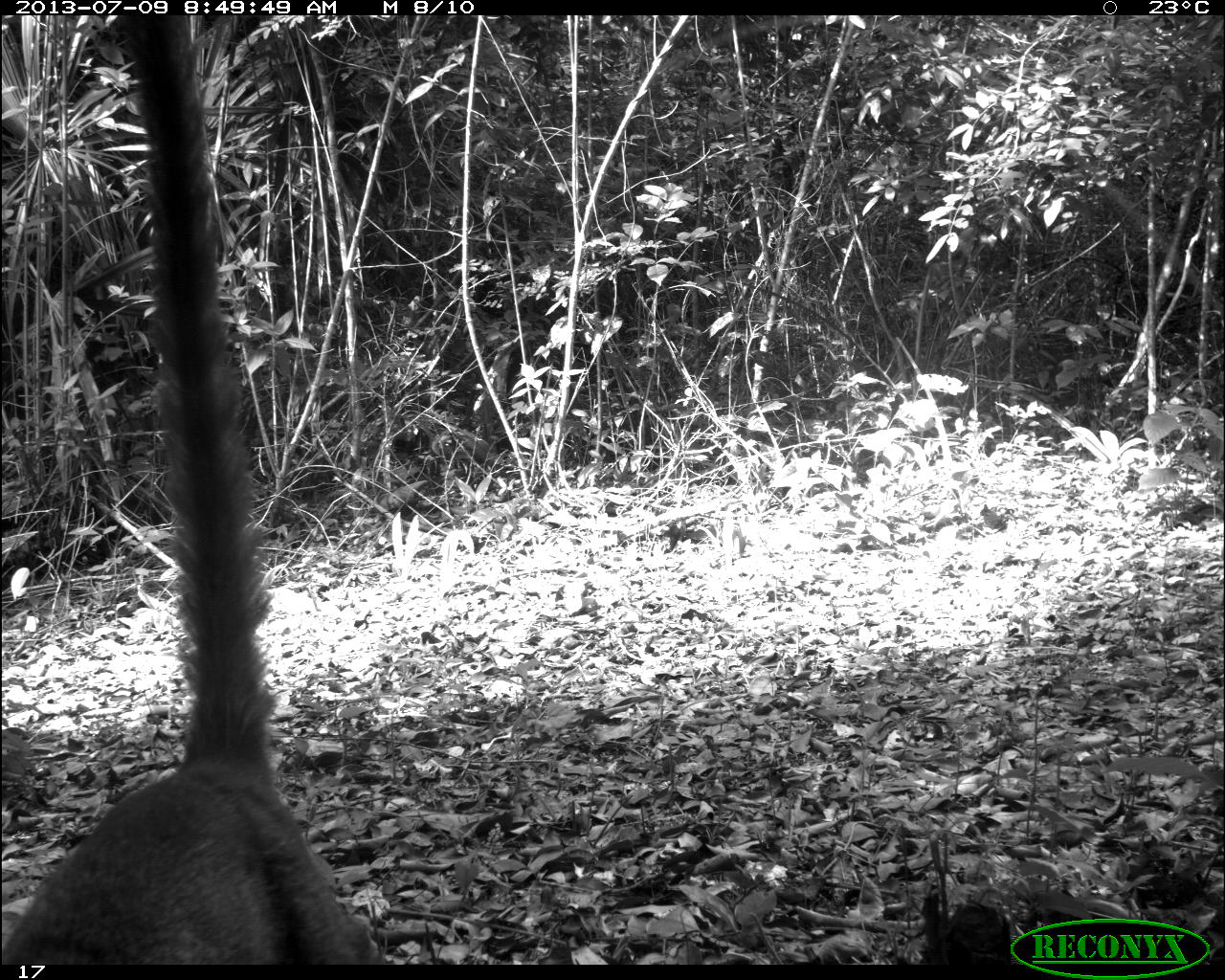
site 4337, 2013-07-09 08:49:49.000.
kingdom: Animalia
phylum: Chordata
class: Mammalia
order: Carnivora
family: Procyonidae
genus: Nasua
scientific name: Nasua narica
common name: white-nosed coati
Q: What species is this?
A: Nasua narica (white-nosed coati).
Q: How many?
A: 1.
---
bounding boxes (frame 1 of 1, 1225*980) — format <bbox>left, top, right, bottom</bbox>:
nasua narica: <bbox>0, 9, 389, 965</bbox>